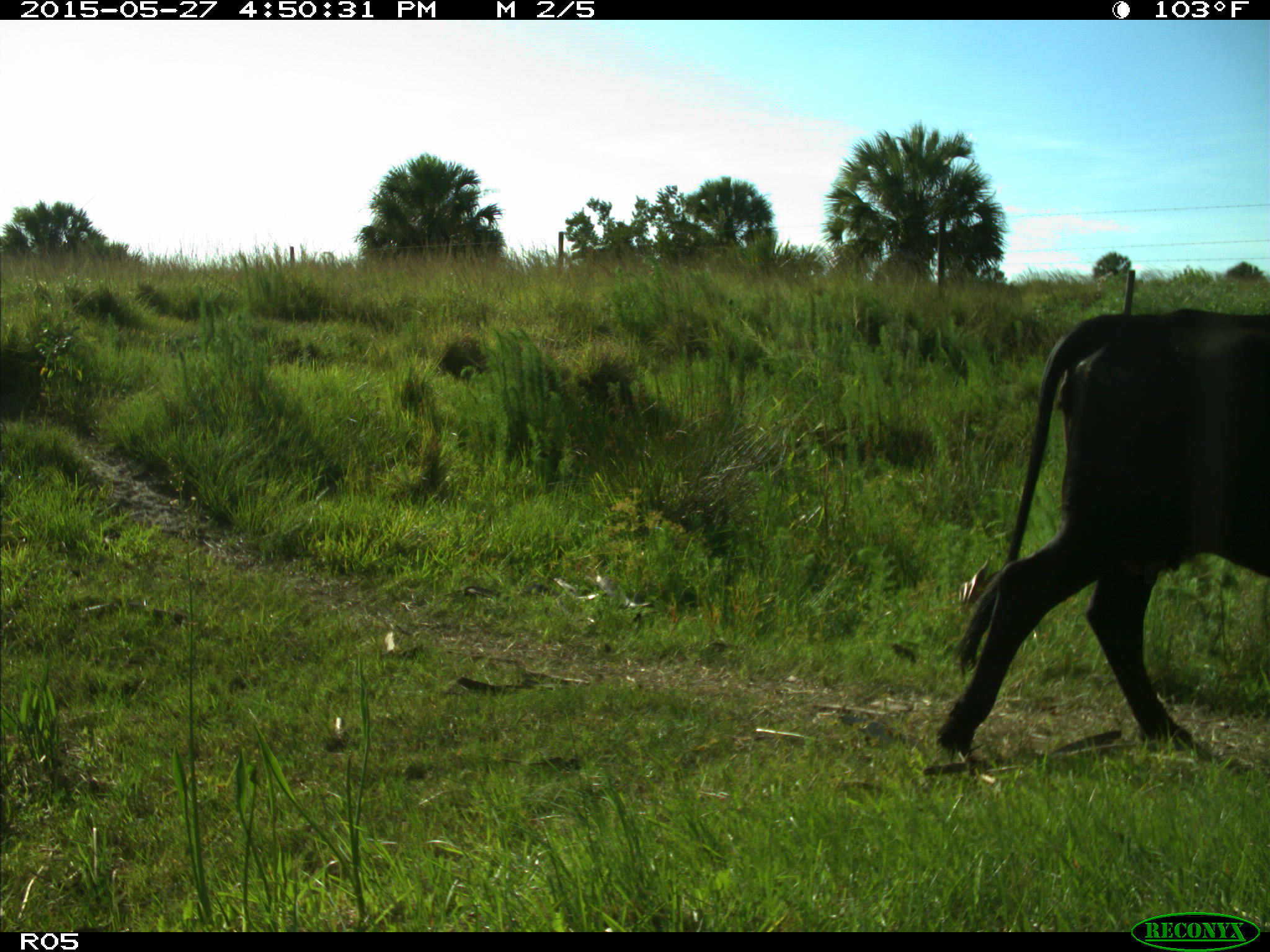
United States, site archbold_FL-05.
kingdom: Animalia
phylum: Chordata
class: Mammalia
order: Artiodactyla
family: Bovidae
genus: Bos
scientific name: Bos taurus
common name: domestic cow